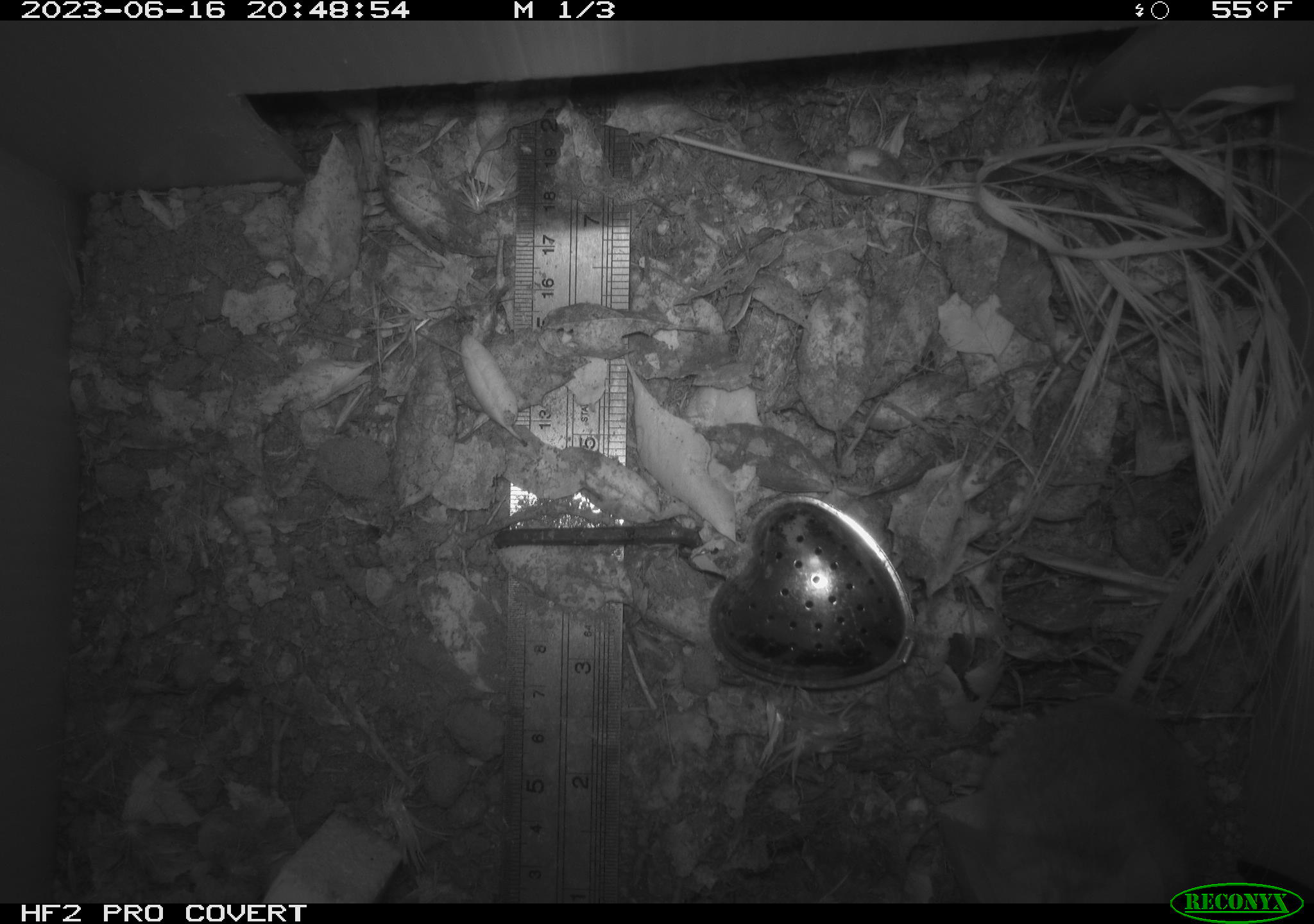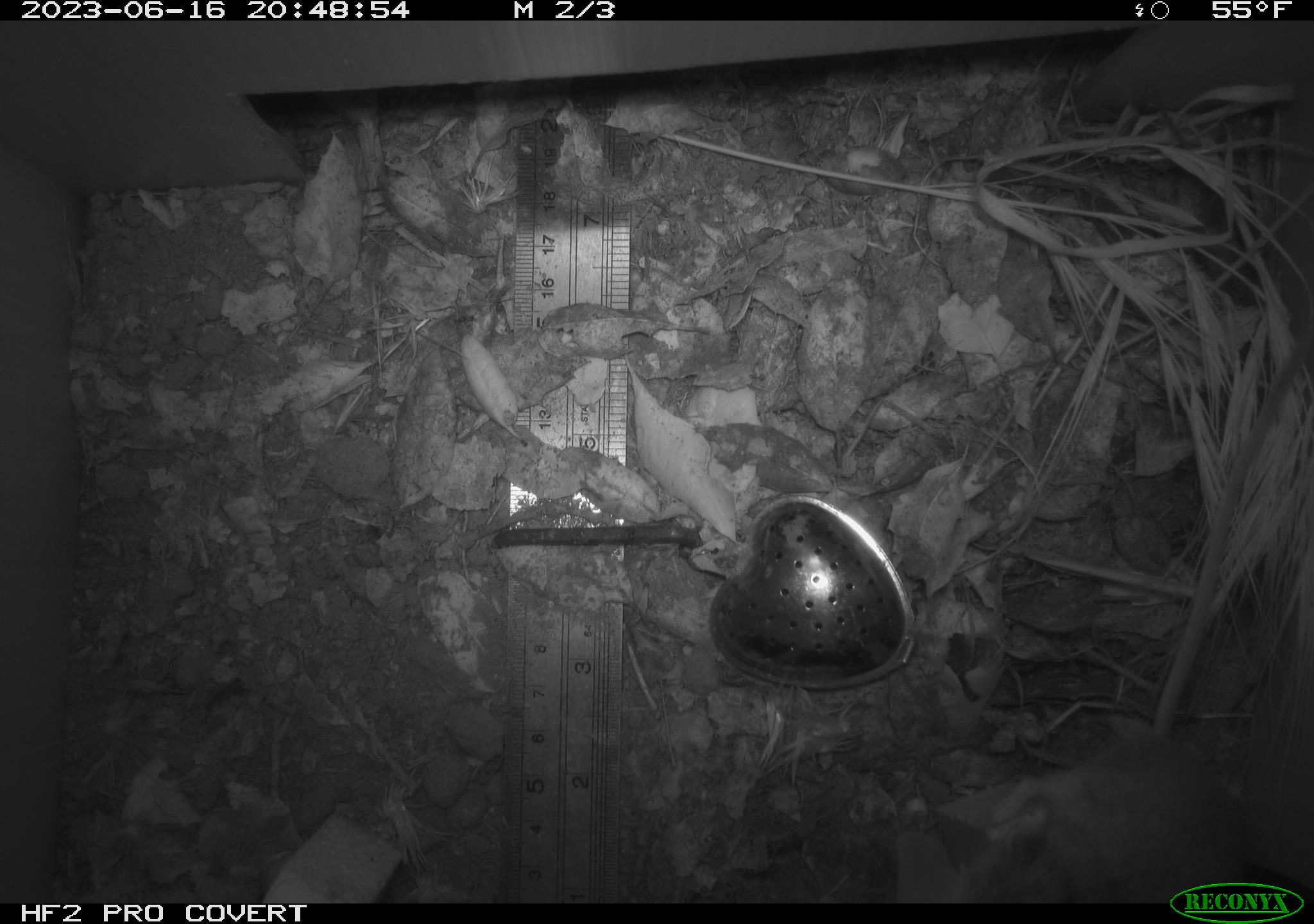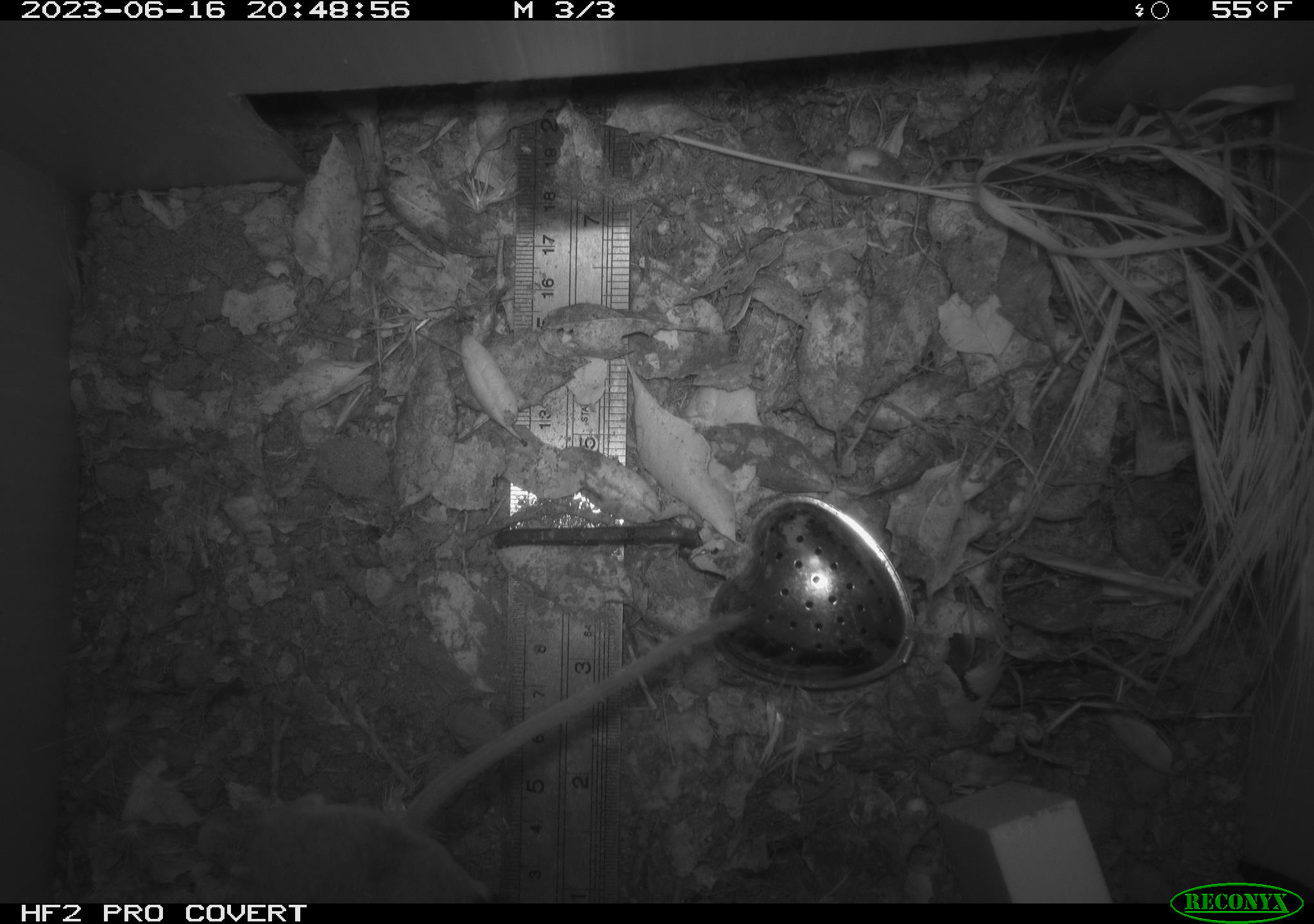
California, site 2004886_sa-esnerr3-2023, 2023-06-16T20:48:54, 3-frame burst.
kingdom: Animalia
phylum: Chordata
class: Mammalia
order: Rodentia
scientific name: Rodentia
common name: mouse species